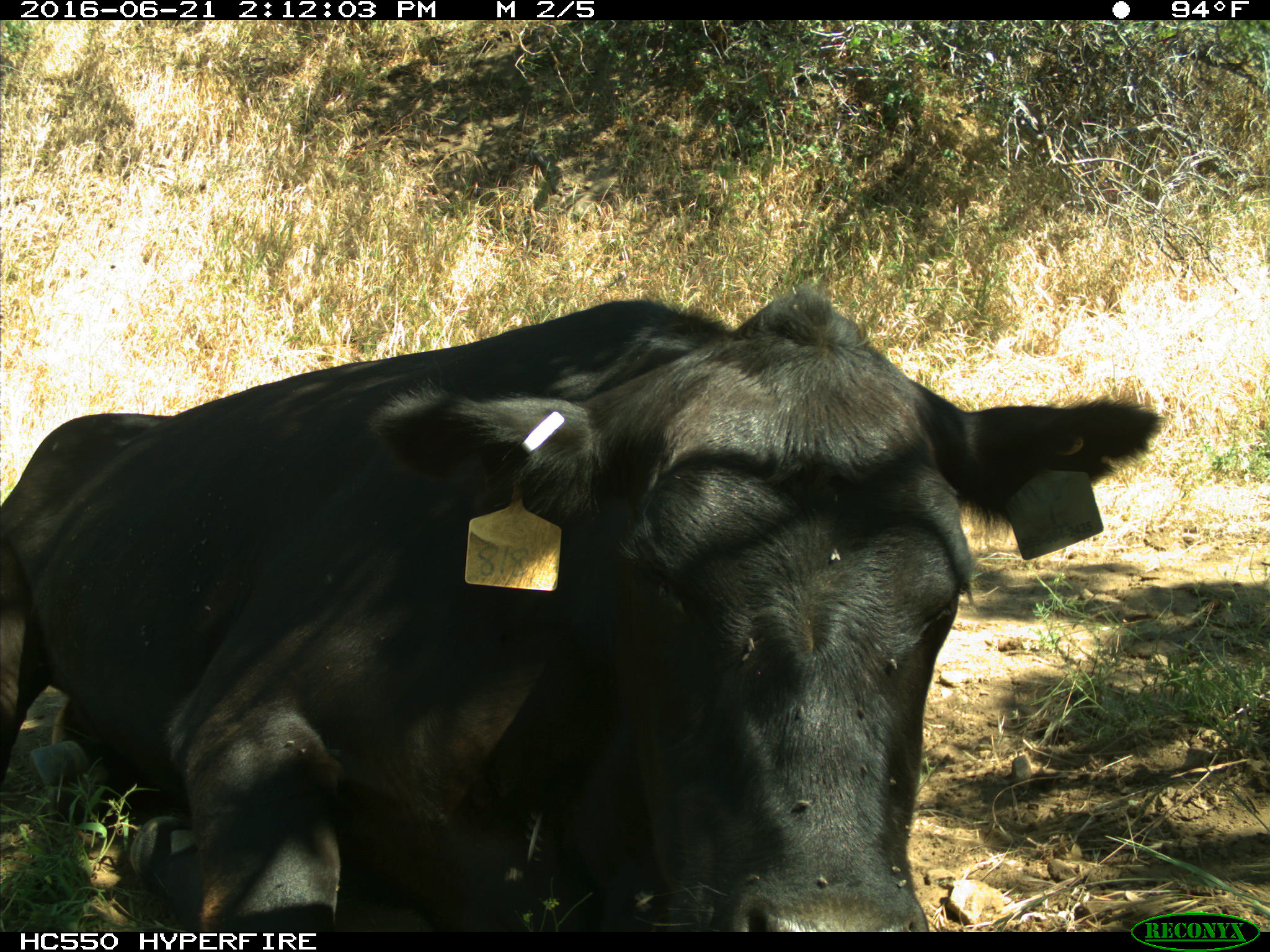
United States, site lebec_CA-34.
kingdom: Animalia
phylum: Chordata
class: Mammalia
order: Artiodactyla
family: Bovidae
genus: Bos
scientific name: Bos taurus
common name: domestic cow